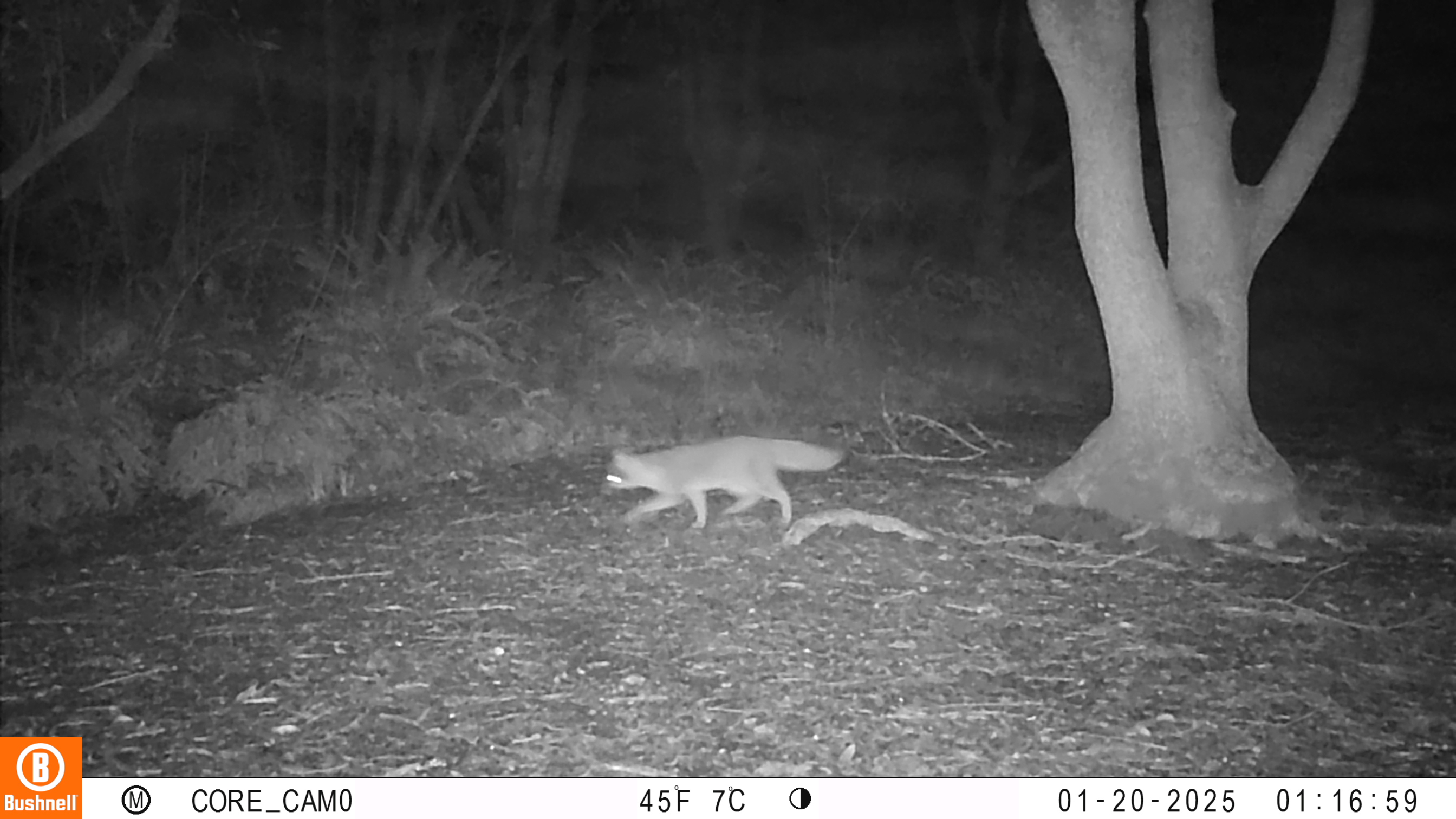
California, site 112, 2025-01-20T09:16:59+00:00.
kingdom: Animalia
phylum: Chordata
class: Mammalia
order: Carnivora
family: Canidae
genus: Urocyon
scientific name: Urocyon cinereoargenteus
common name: gray fox